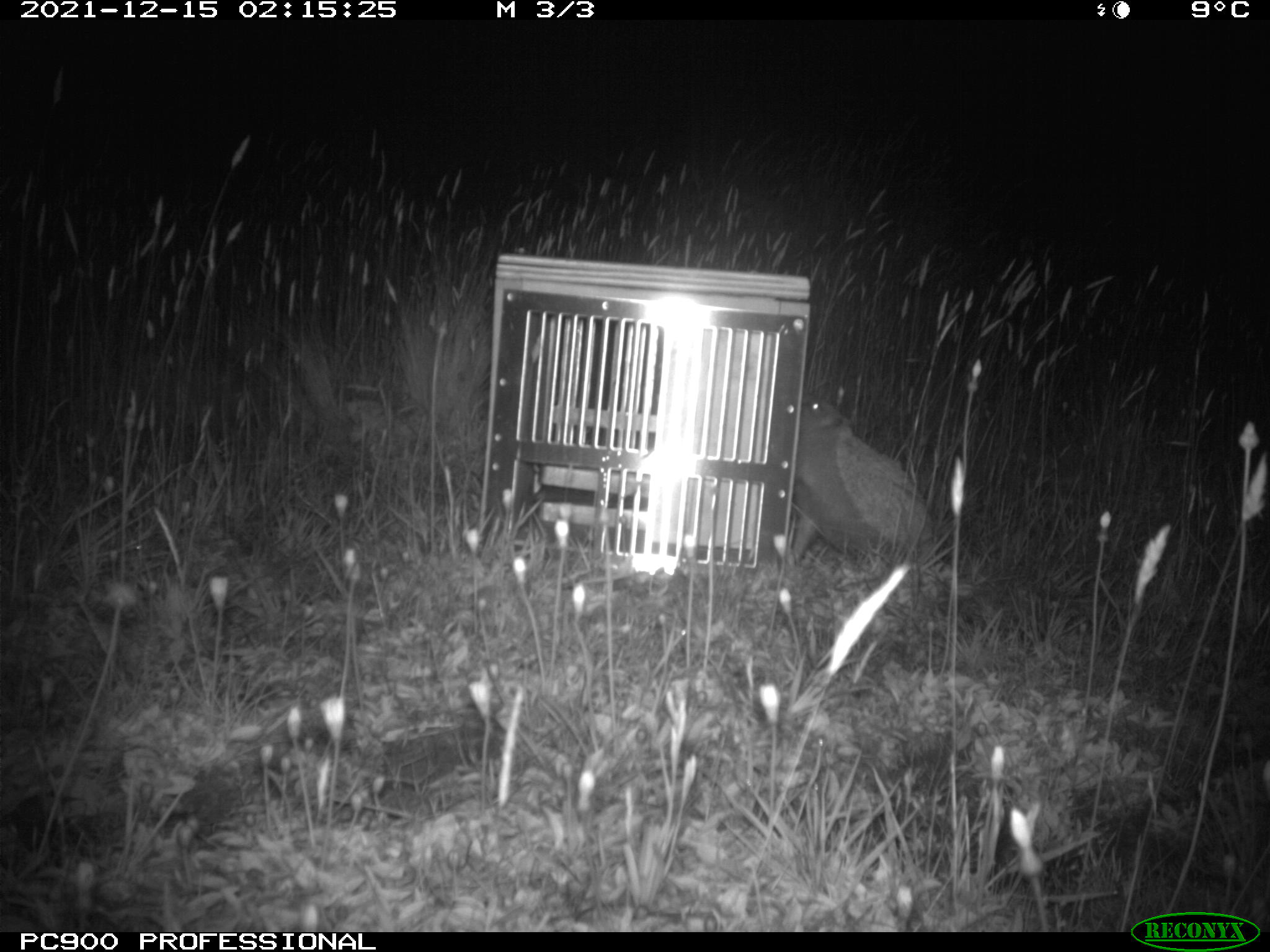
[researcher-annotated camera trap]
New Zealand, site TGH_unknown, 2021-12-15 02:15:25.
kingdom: Animalia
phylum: Chordata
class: Mammalia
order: Eulipotyphla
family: Erinaceidae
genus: Erinaceus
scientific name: Erinaceus europaeus europaeus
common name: european hedgehog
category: hedgehog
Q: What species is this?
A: Hedgehog (european hedgehog) (Erinaceus europaeus europaeus).